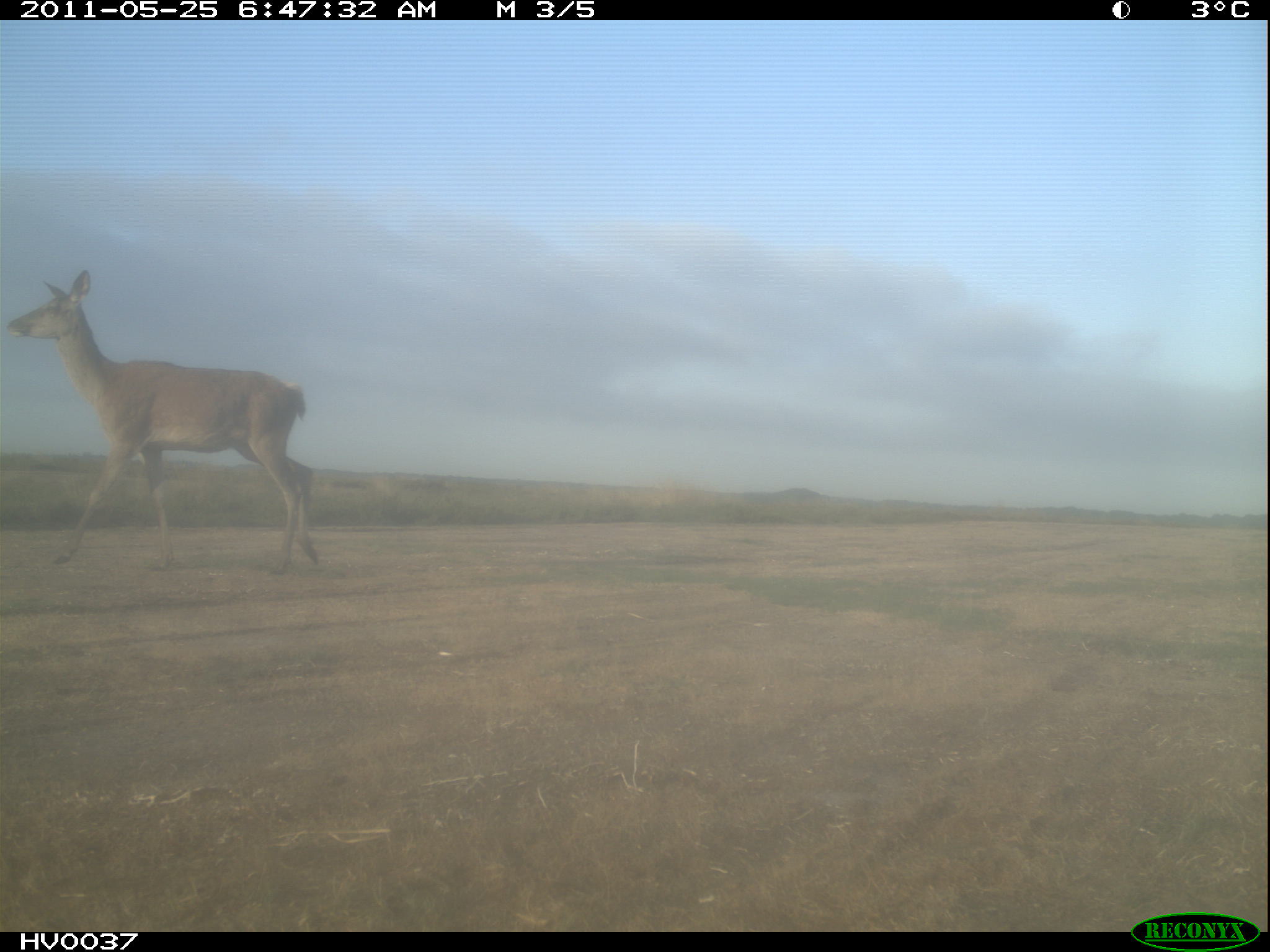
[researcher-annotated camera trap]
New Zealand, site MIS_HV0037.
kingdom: Animalia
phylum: Chordata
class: Mammalia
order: Artiodactyla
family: Cervidae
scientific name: Cervidae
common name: deer